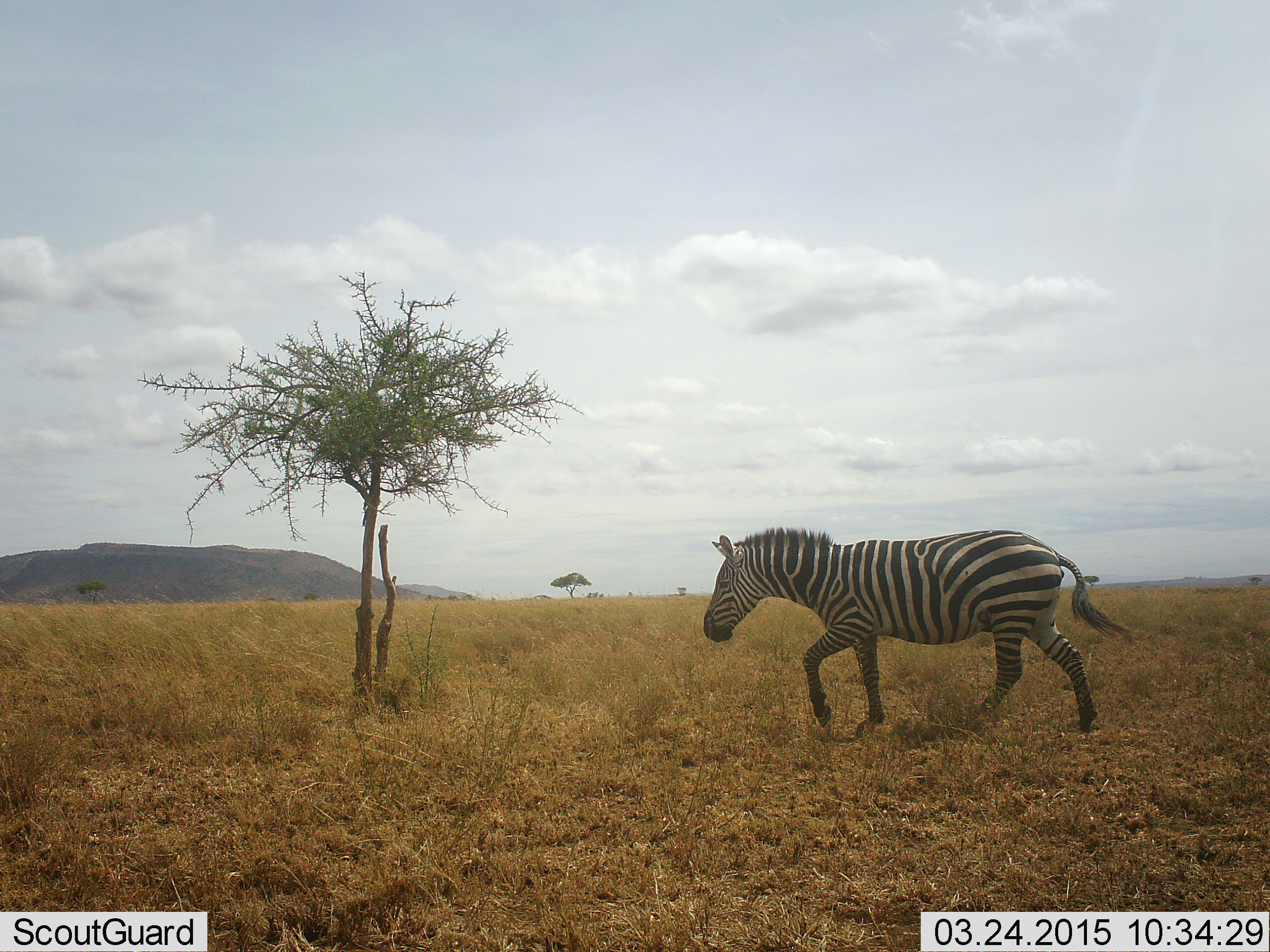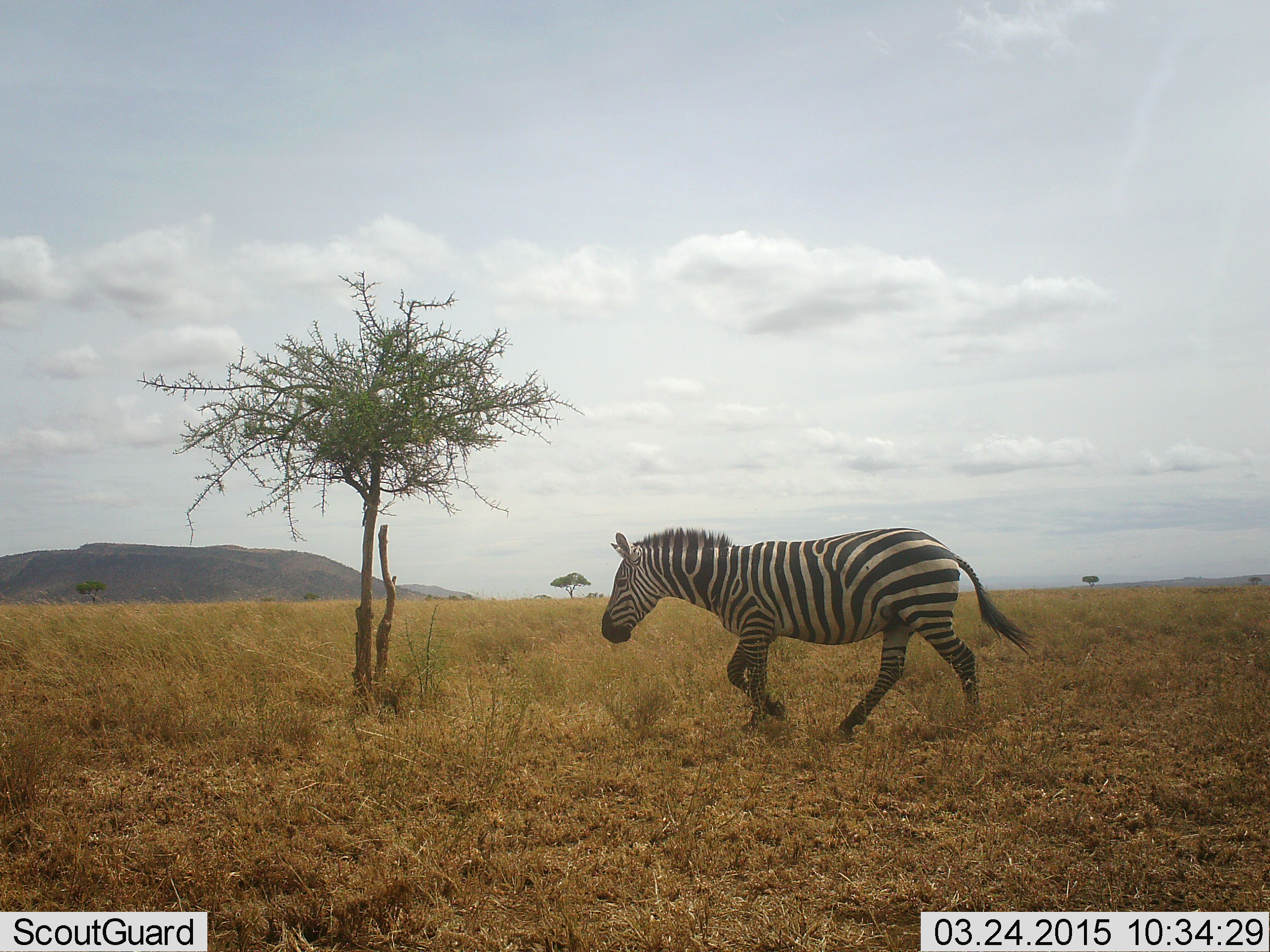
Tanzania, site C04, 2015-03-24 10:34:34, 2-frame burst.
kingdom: Animalia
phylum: Chordata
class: Mammalia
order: Perissodactyla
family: Equidae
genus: Equus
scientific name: Equus quagga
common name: plains zebra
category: zebra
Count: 1.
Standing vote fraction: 0%.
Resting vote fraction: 0%.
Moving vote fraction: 90%.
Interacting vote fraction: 0%.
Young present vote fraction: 0%.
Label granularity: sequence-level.